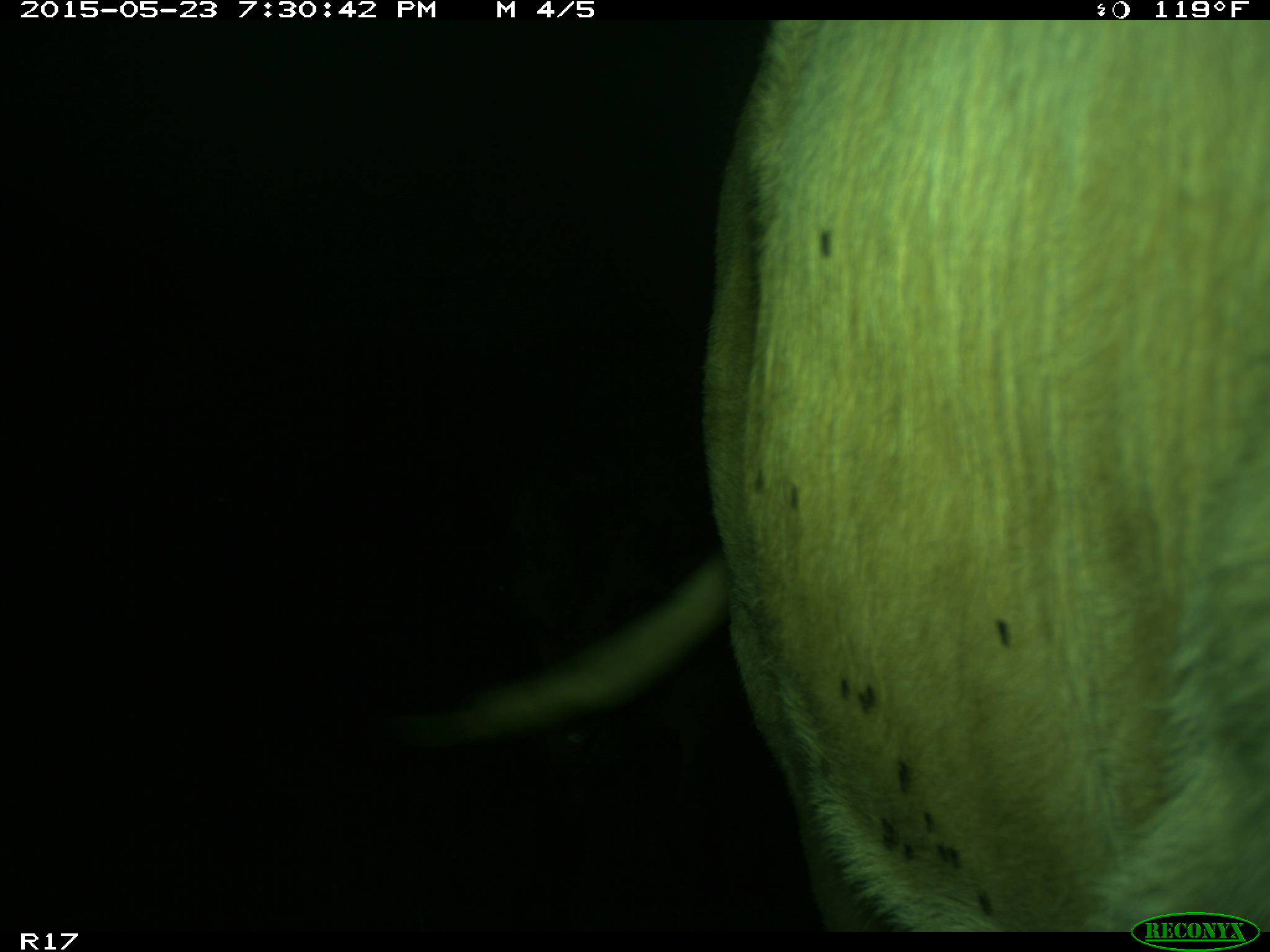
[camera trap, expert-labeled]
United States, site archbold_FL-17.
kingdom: Animalia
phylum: Chordata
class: Mammalia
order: Artiodactyla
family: Bovidae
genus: Bos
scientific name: Bos taurus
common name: domestic cow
Bos taurus (domestic cow).